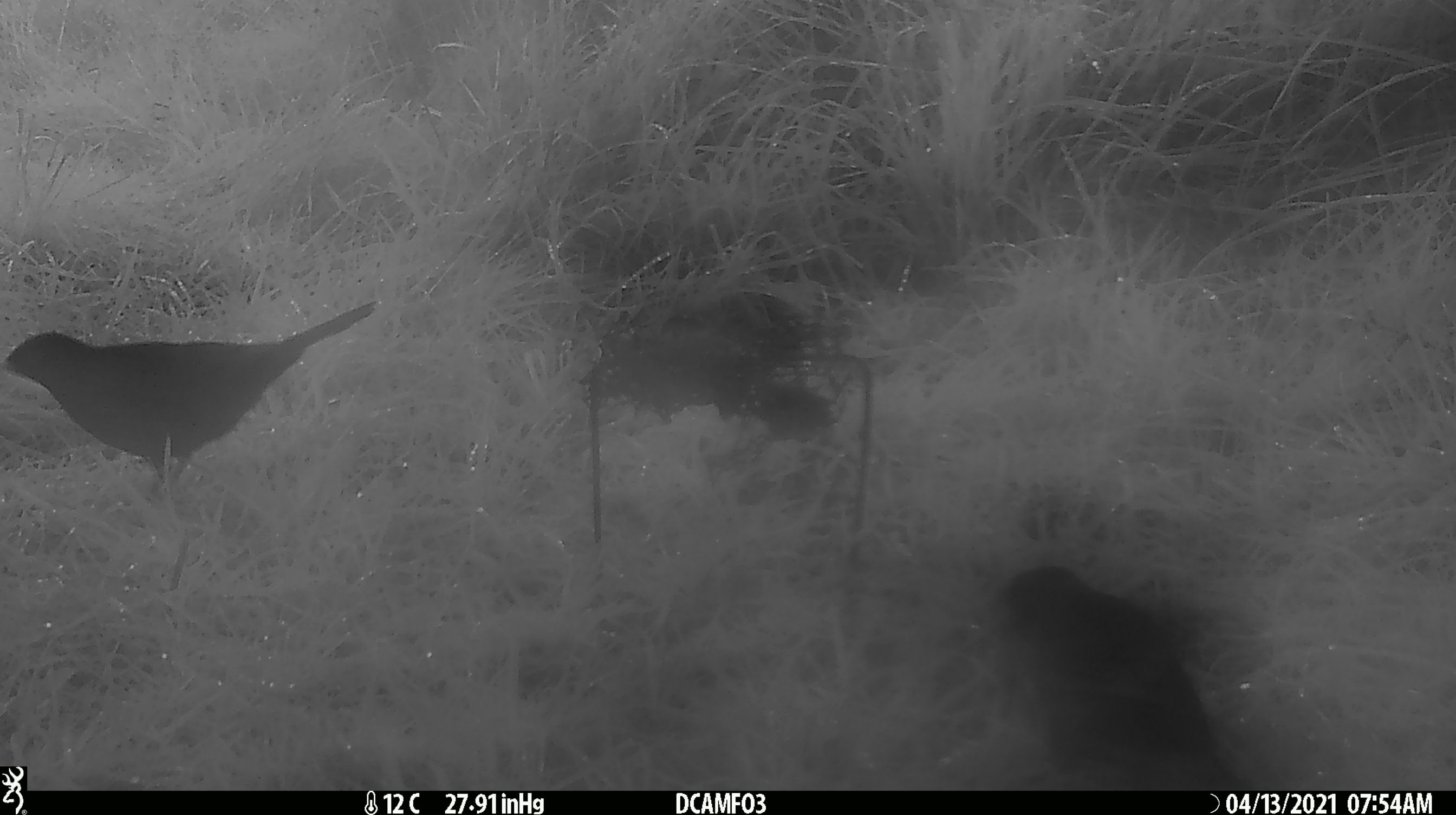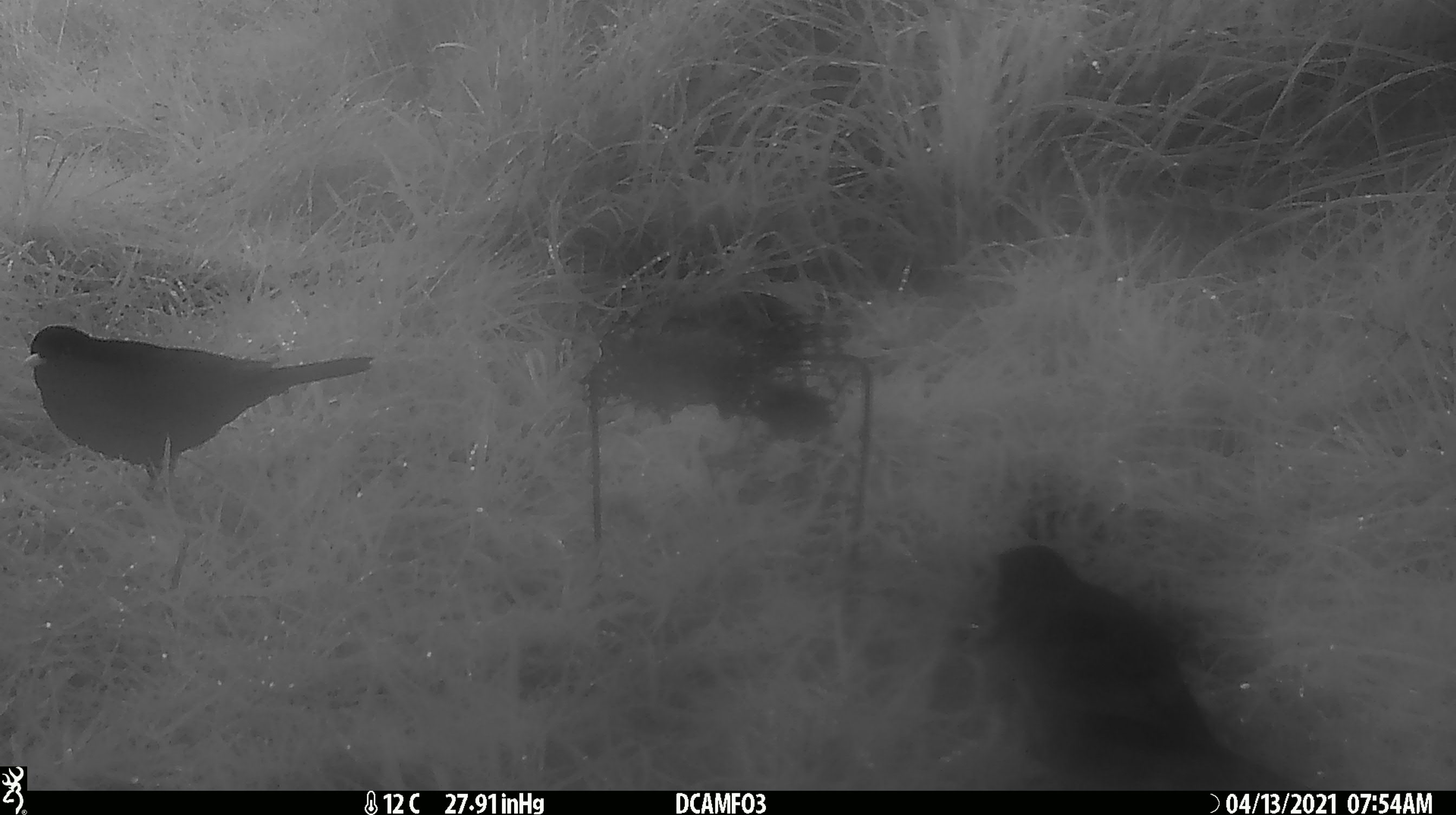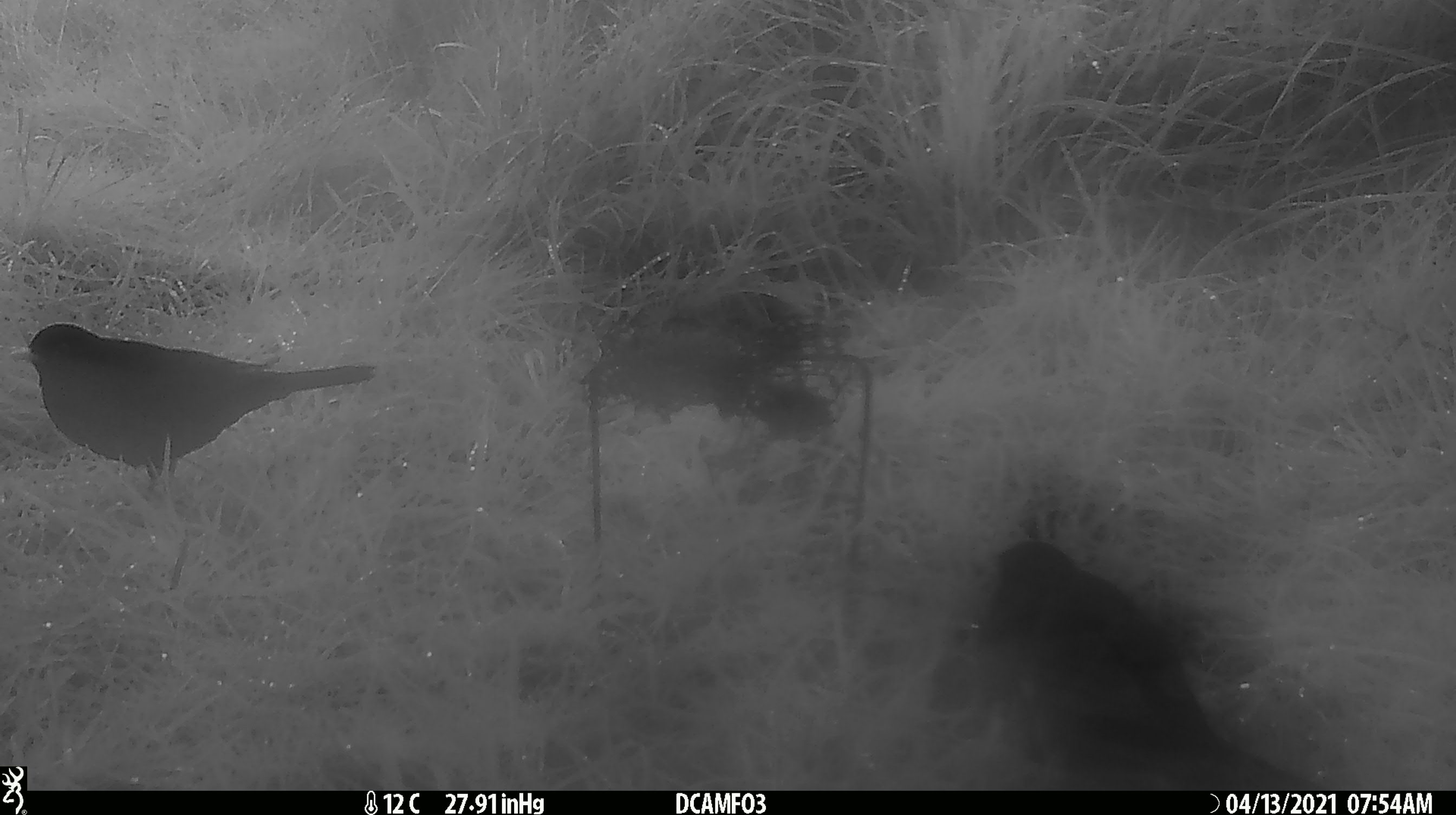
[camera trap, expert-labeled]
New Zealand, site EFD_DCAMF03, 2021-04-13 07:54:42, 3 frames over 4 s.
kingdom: Animalia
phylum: Chordata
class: Aves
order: Passeriformes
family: Turdidae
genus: Turdus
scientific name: Turdus merula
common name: eurasian blackbird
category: blackbird